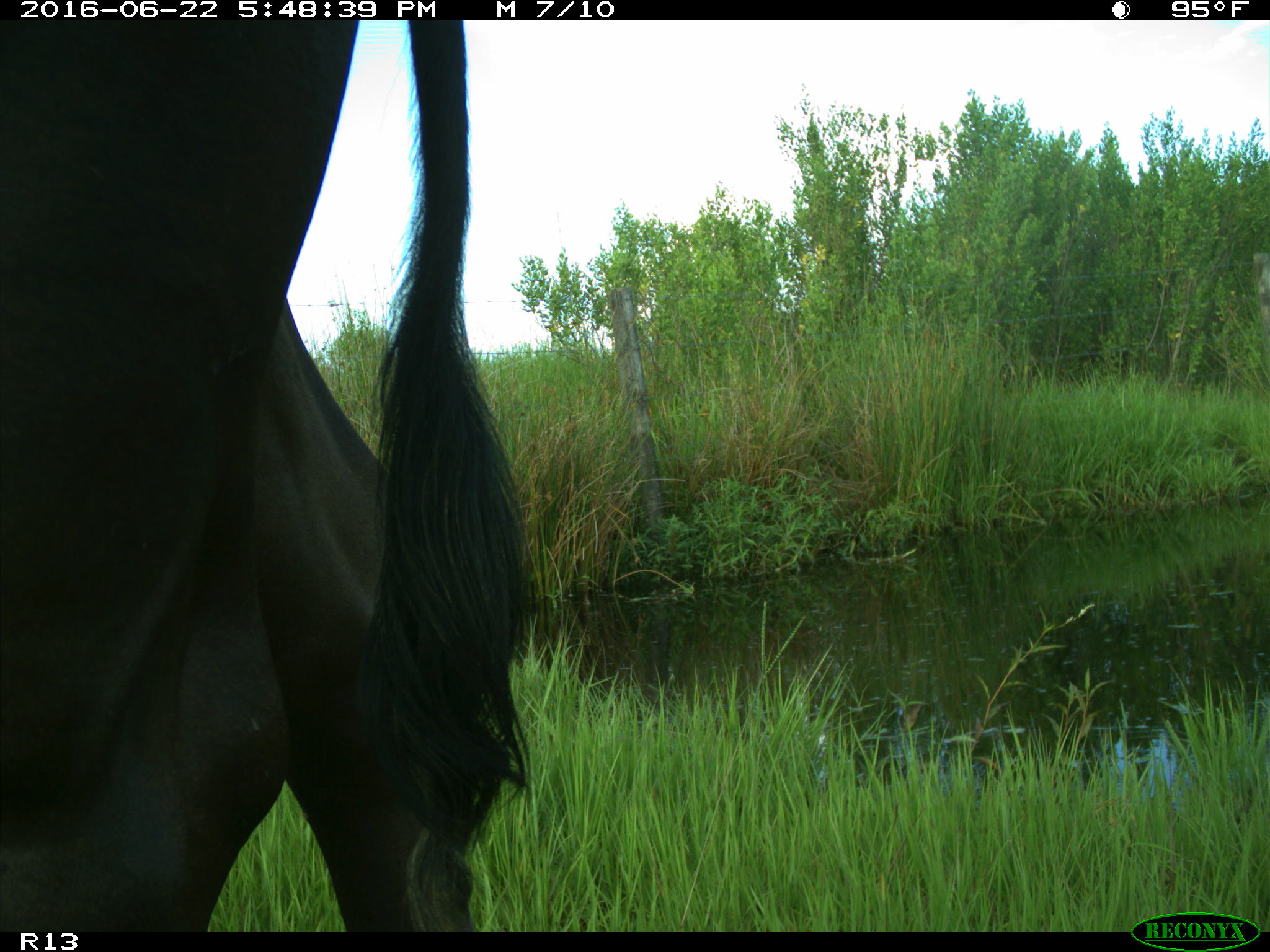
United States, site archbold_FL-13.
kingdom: Animalia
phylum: Chordata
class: Mammalia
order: Artiodactyla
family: Bovidae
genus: Bos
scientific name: Bos taurus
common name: domestic cow